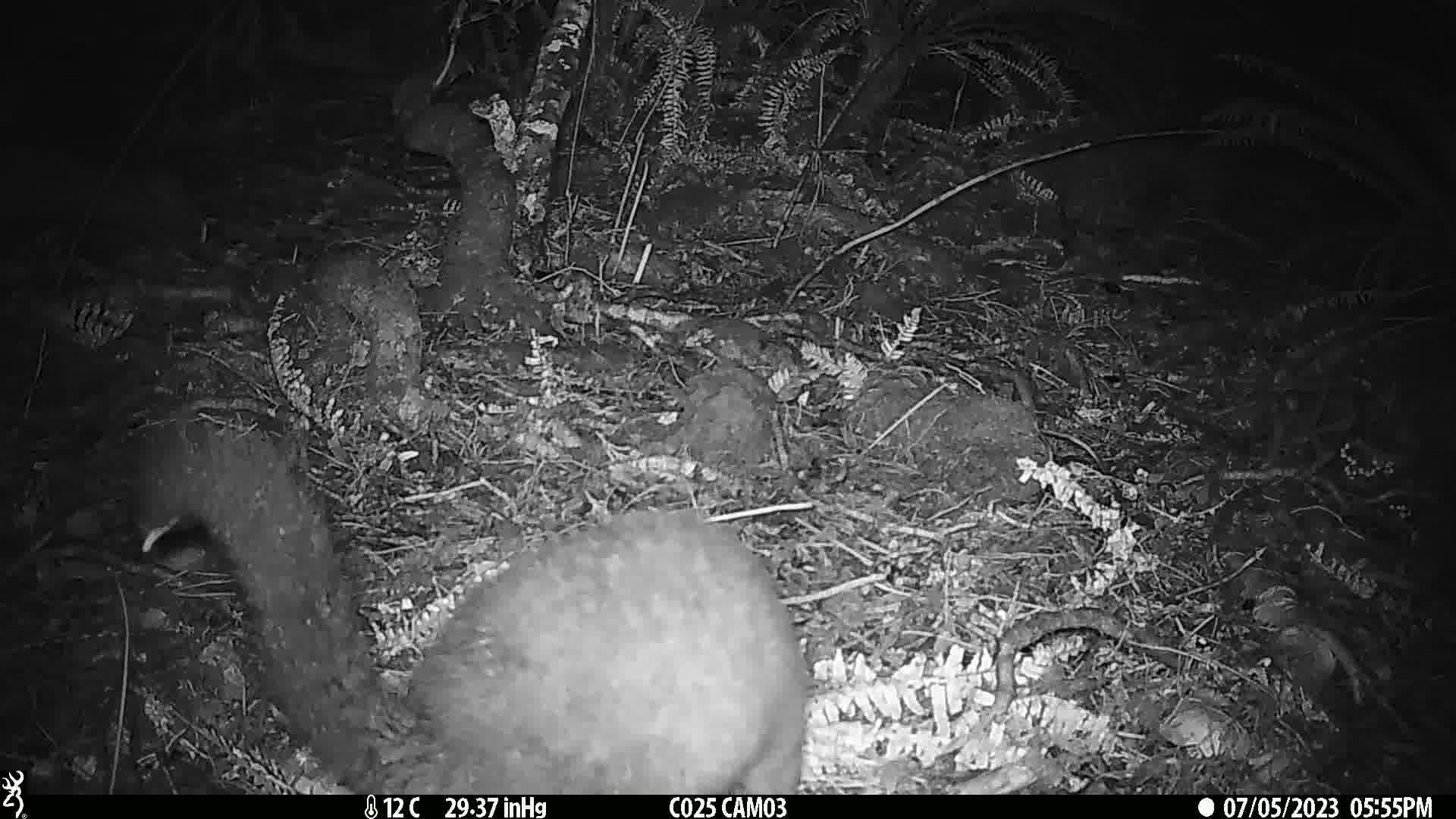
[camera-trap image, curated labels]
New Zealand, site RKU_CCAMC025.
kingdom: Animalia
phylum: Chordata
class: Mammalia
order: Diprotodontia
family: Phalangeridae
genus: Trichosurus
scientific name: Trichosurus vulpecula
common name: common brushtail possum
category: possum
Possum (common brushtail possum) (Trichosurus vulpecula).